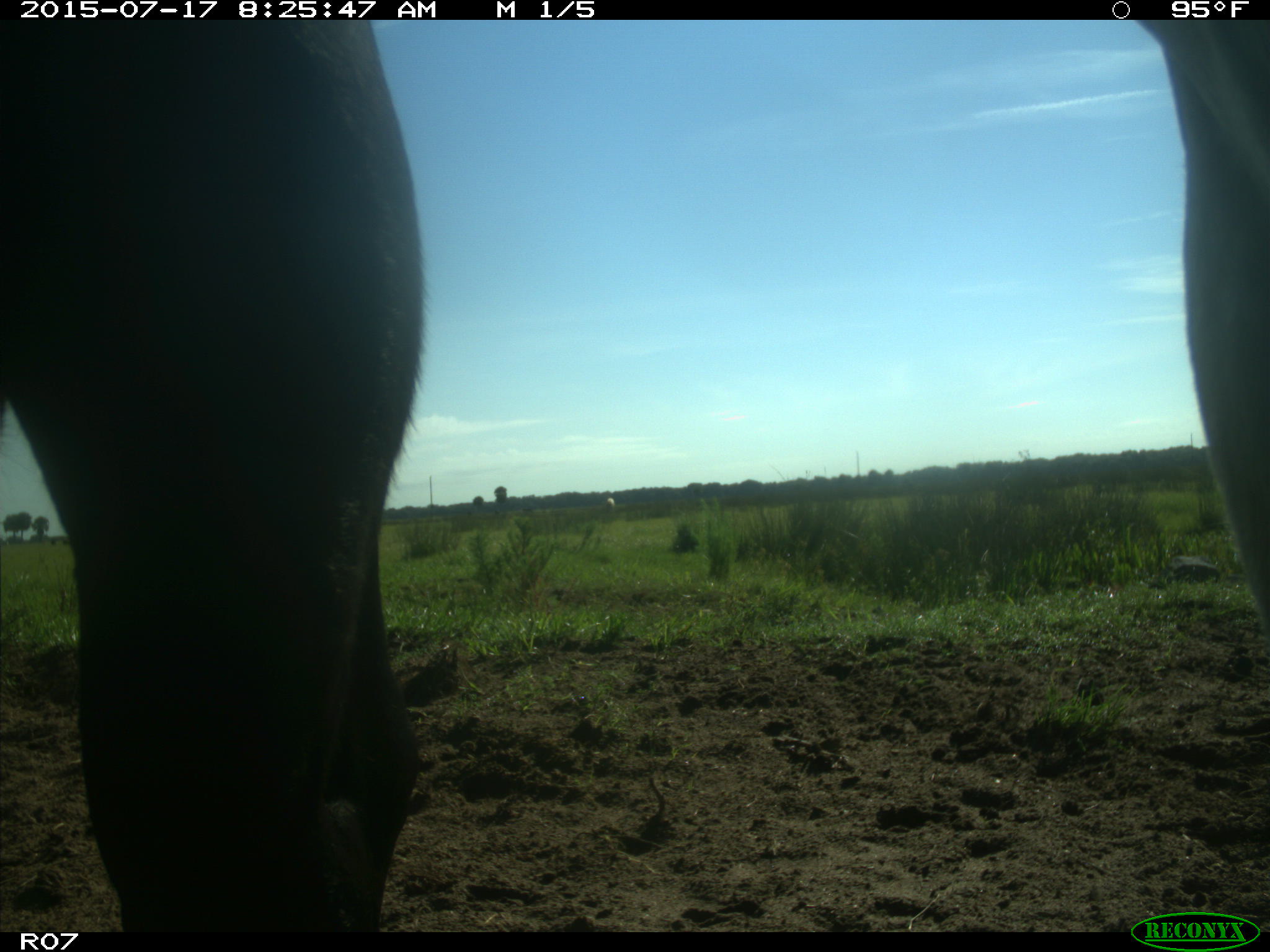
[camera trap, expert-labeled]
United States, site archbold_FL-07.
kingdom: Animalia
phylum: Chordata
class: Mammalia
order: Artiodactyla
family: Bovidae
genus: Bos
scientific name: Bos taurus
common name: domestic cow